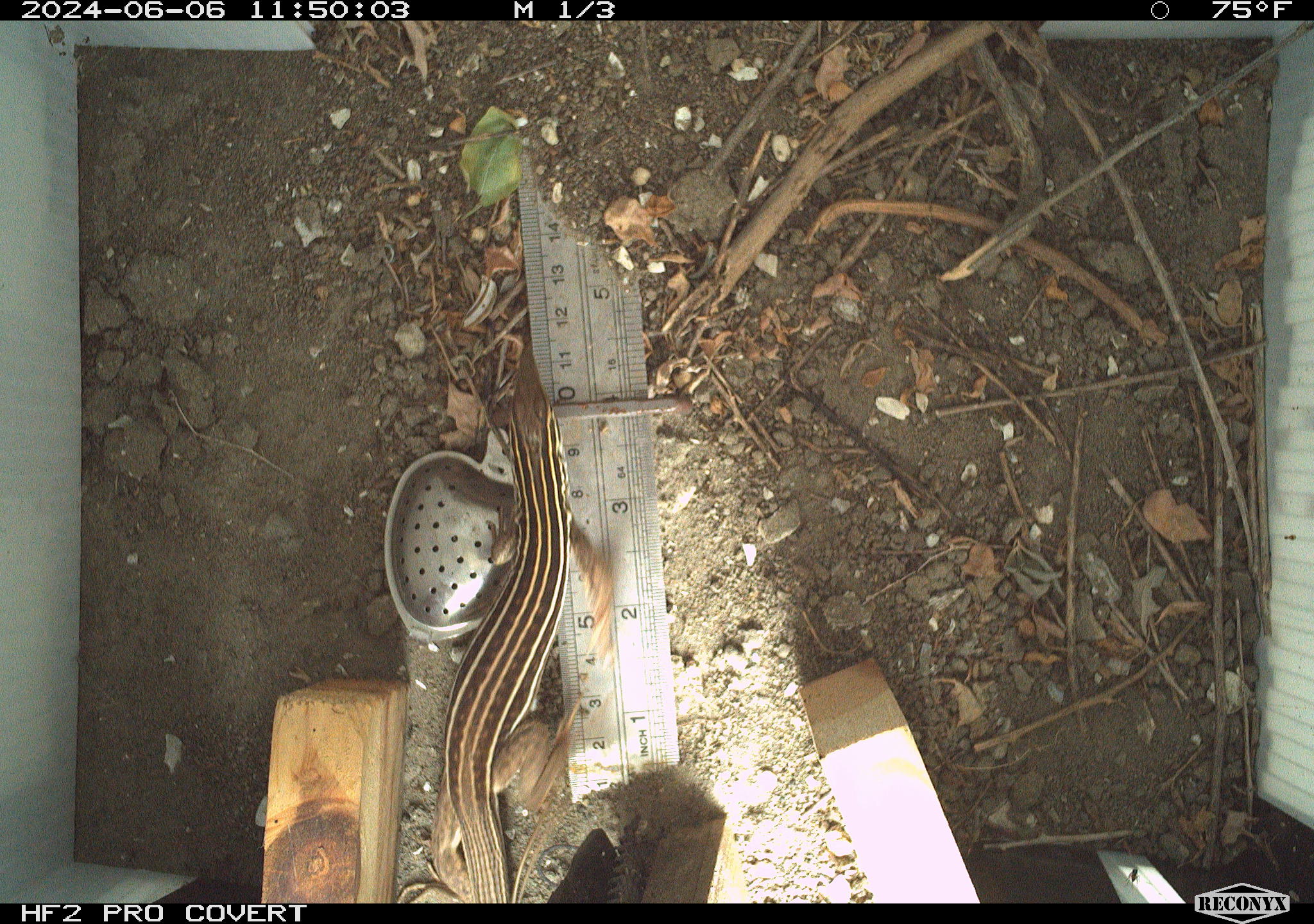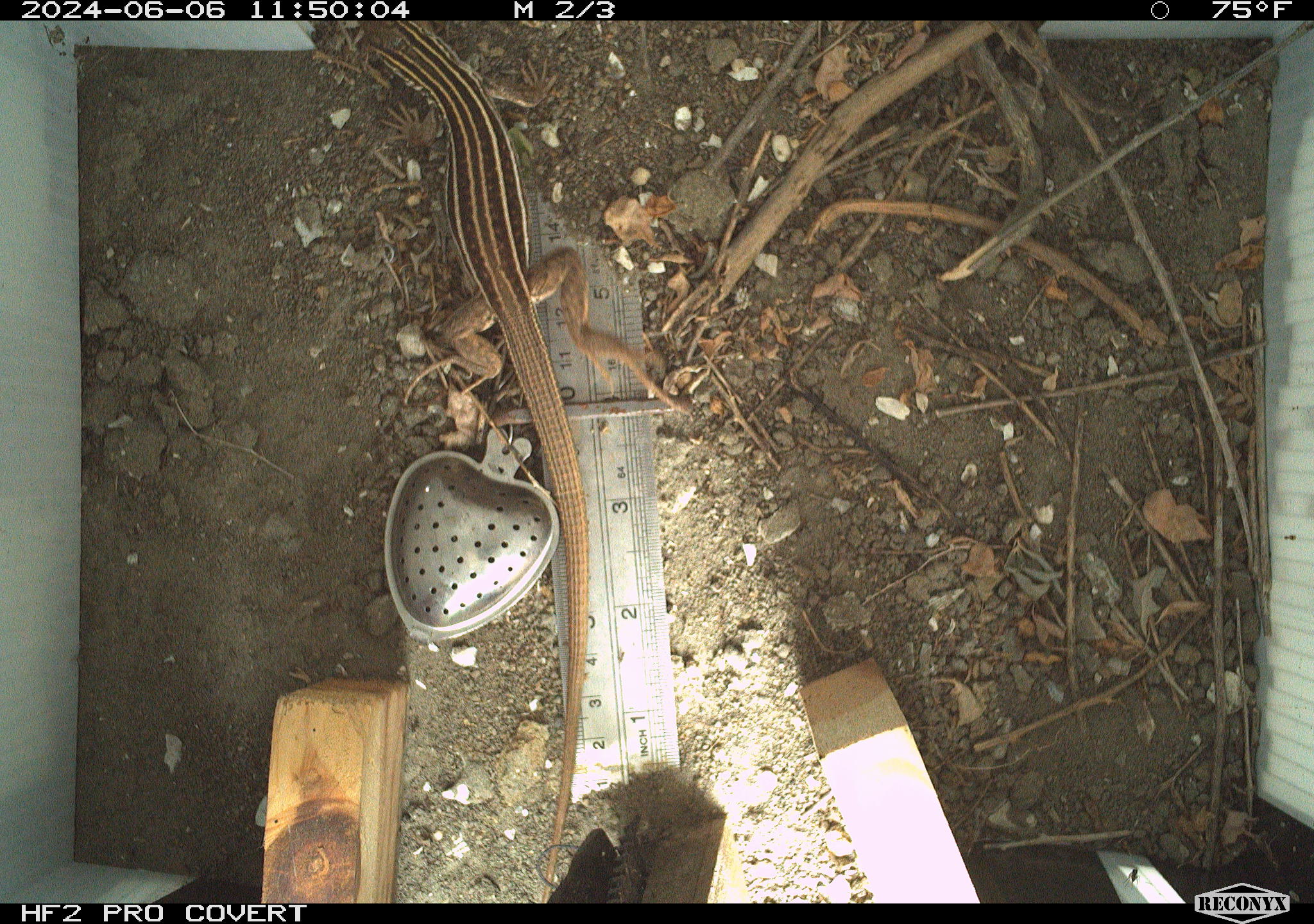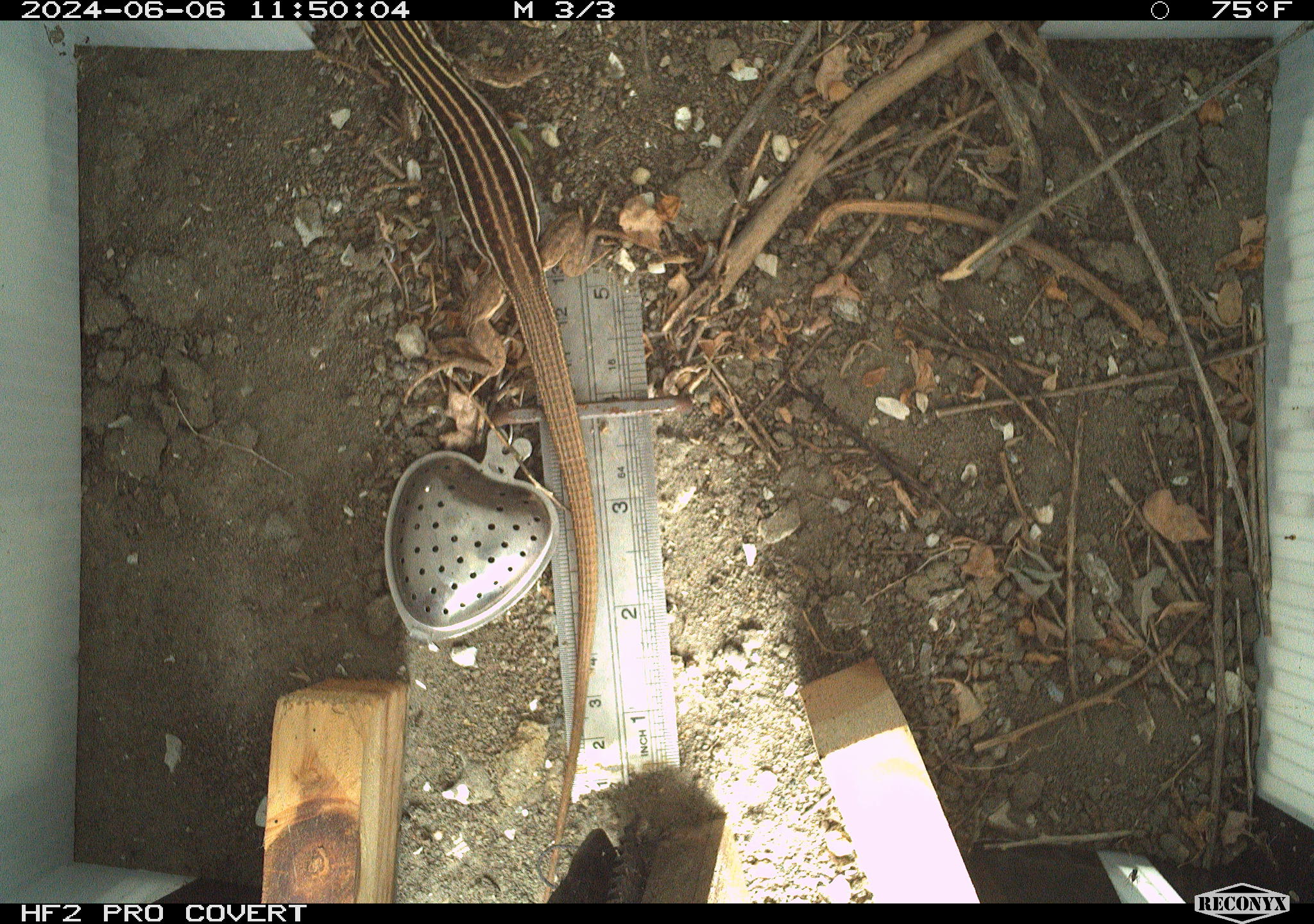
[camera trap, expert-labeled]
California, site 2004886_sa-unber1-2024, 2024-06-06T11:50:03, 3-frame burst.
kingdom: Animalia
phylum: Chordata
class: Reptilia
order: Squamata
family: Teiidae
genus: Aspidoscelis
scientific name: Aspidoscelis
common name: whiptail lizards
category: aspidoscelis species